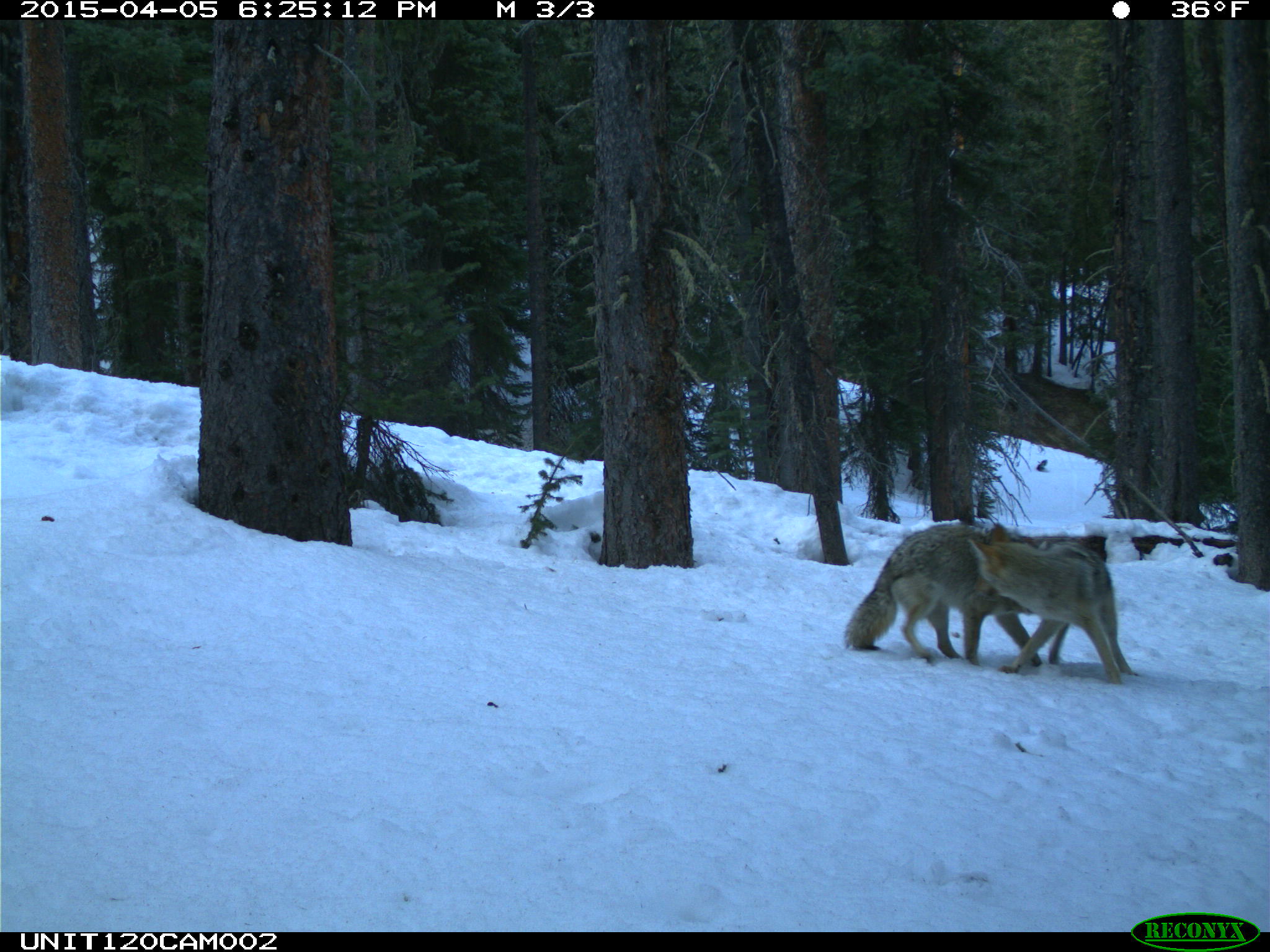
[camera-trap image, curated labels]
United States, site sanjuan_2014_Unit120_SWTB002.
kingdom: Animalia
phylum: Chordata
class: Mammalia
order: Carnivora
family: Canidae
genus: Canis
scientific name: Canis latrans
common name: coyote